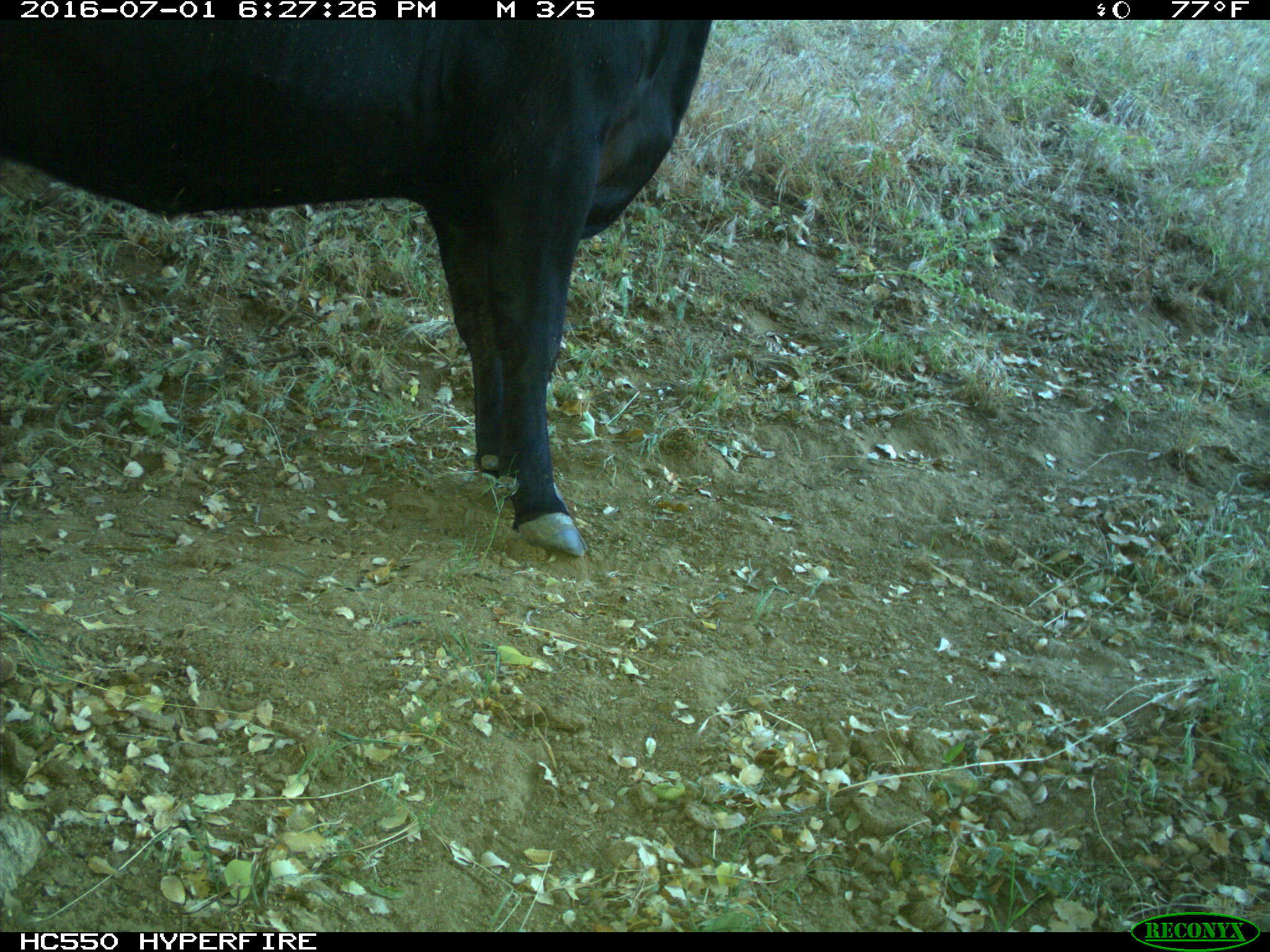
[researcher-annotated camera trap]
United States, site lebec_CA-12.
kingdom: Animalia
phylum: Chordata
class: Mammalia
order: Artiodactyla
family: Bovidae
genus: Bos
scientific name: Bos taurus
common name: domestic cow